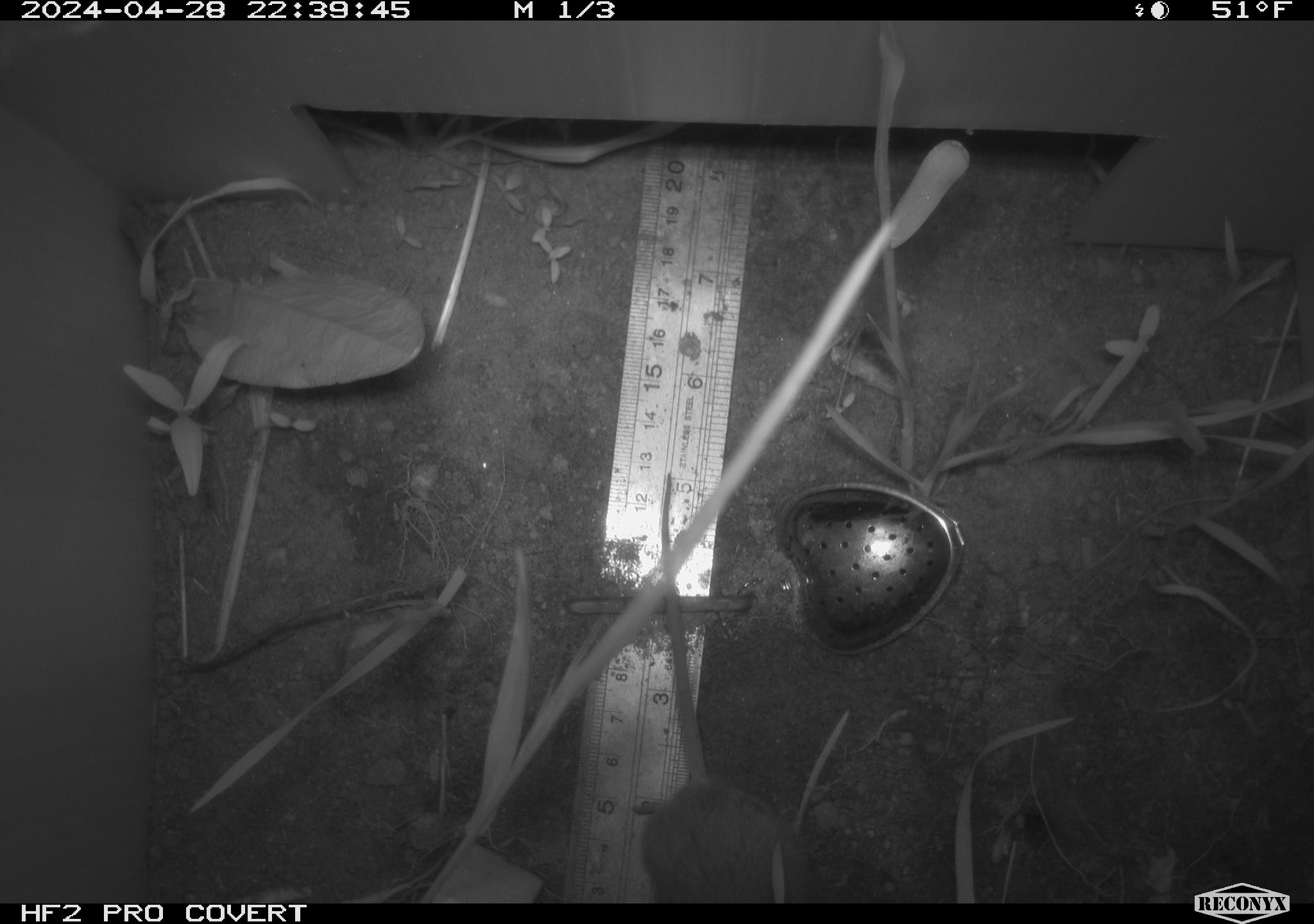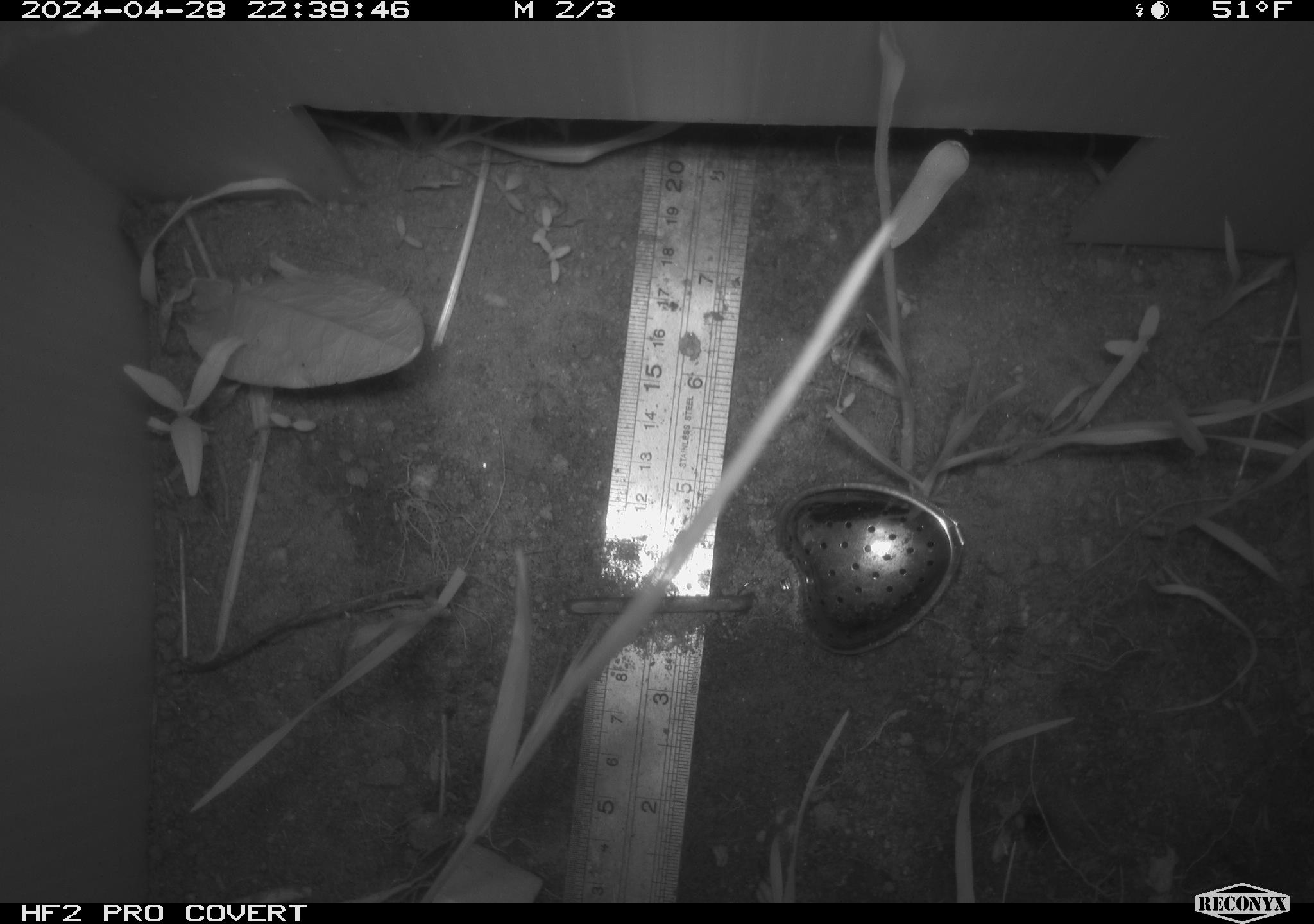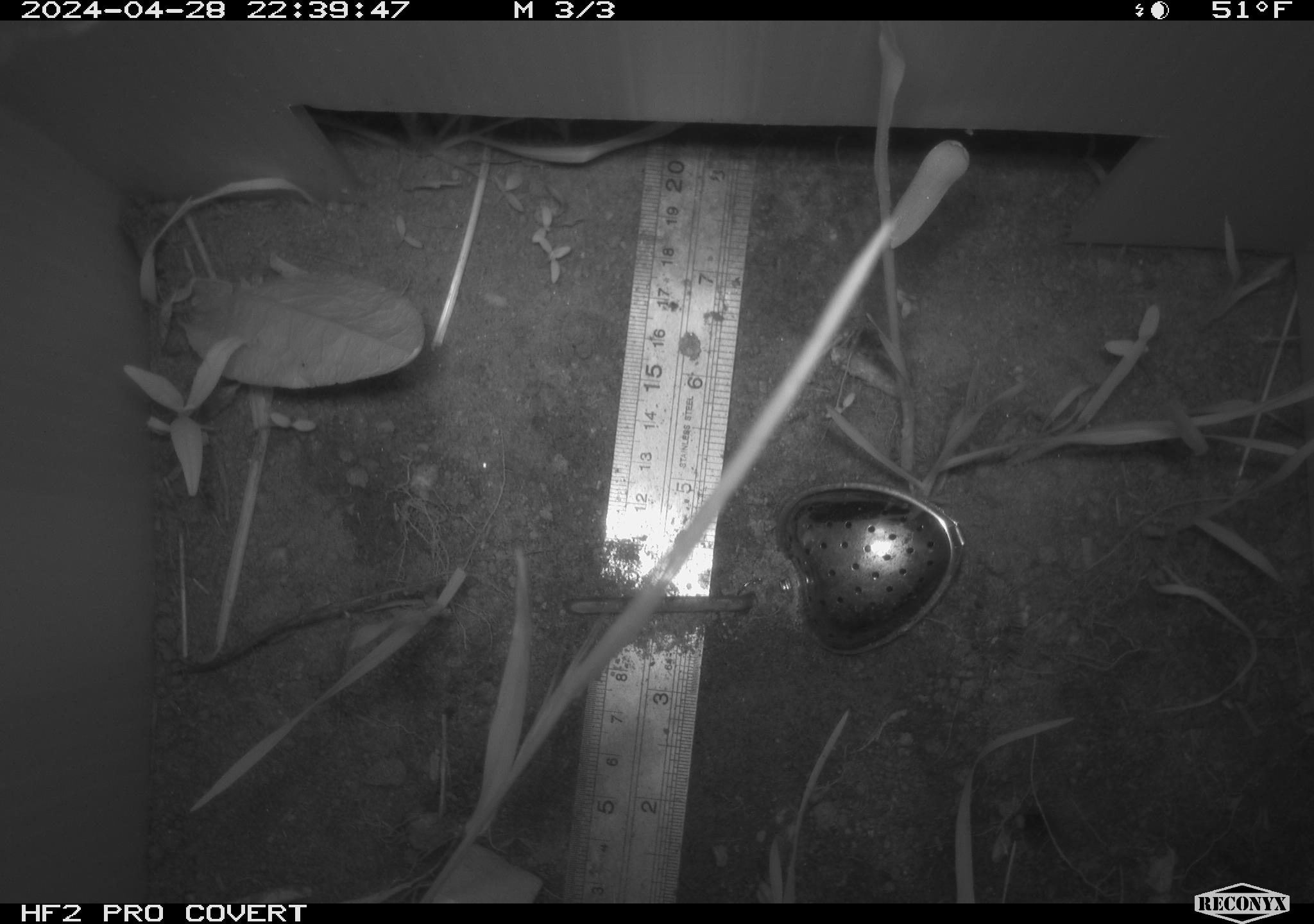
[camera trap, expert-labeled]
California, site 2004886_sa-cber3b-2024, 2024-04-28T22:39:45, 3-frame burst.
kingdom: Animalia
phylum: Chordata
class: Mammalia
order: Rodentia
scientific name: Rodentia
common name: mouse species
Mouse species (Rodentia).